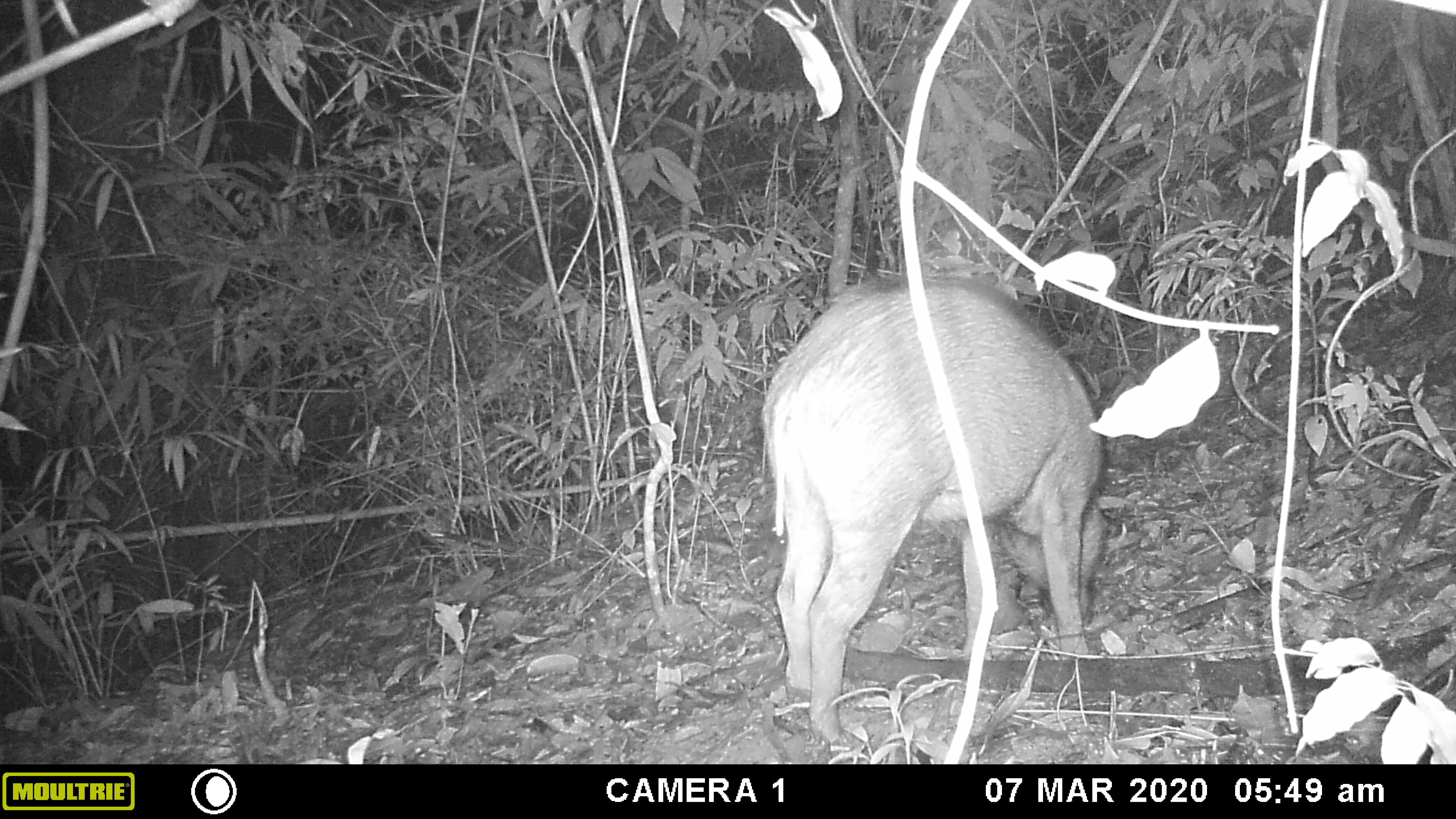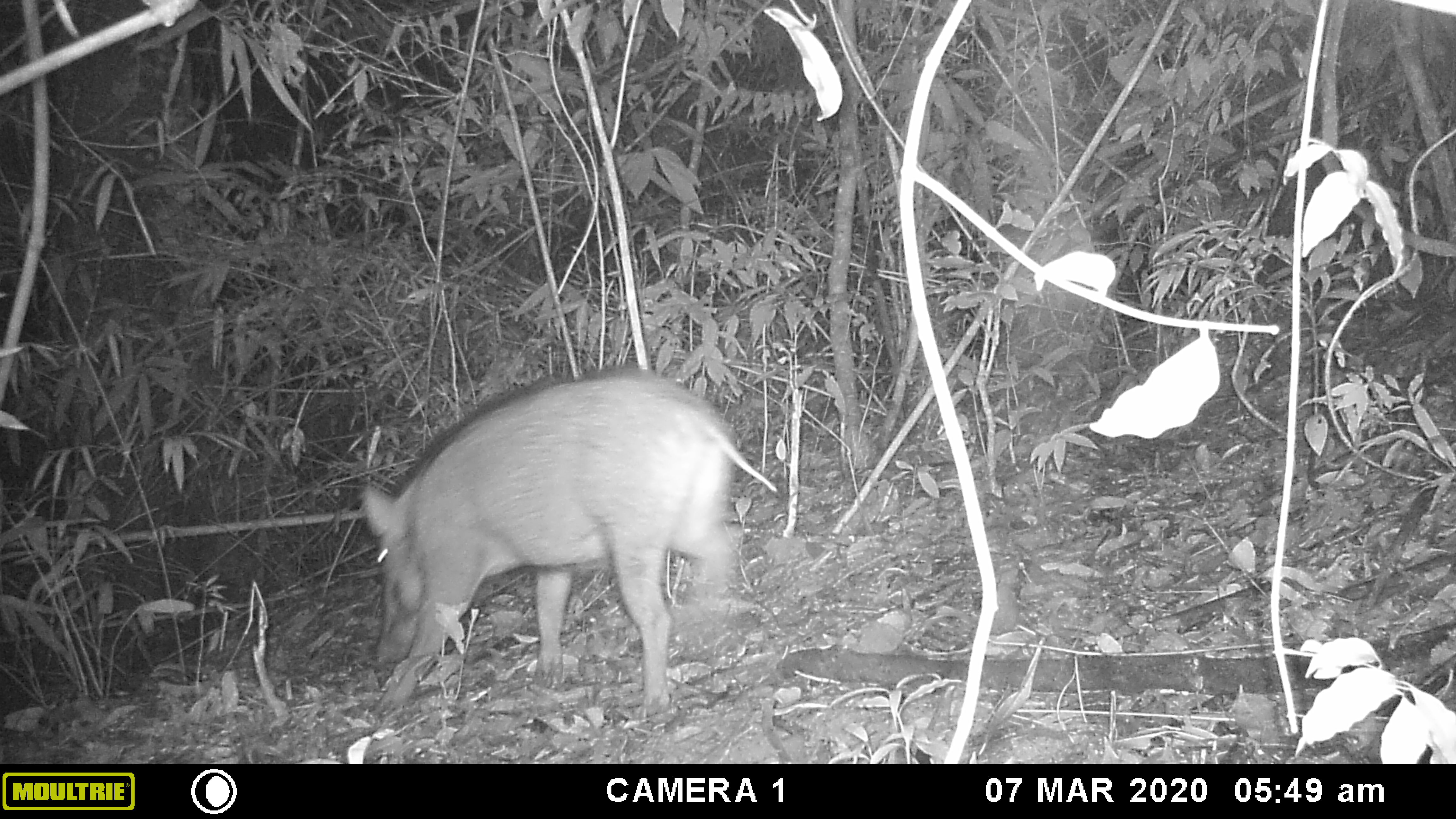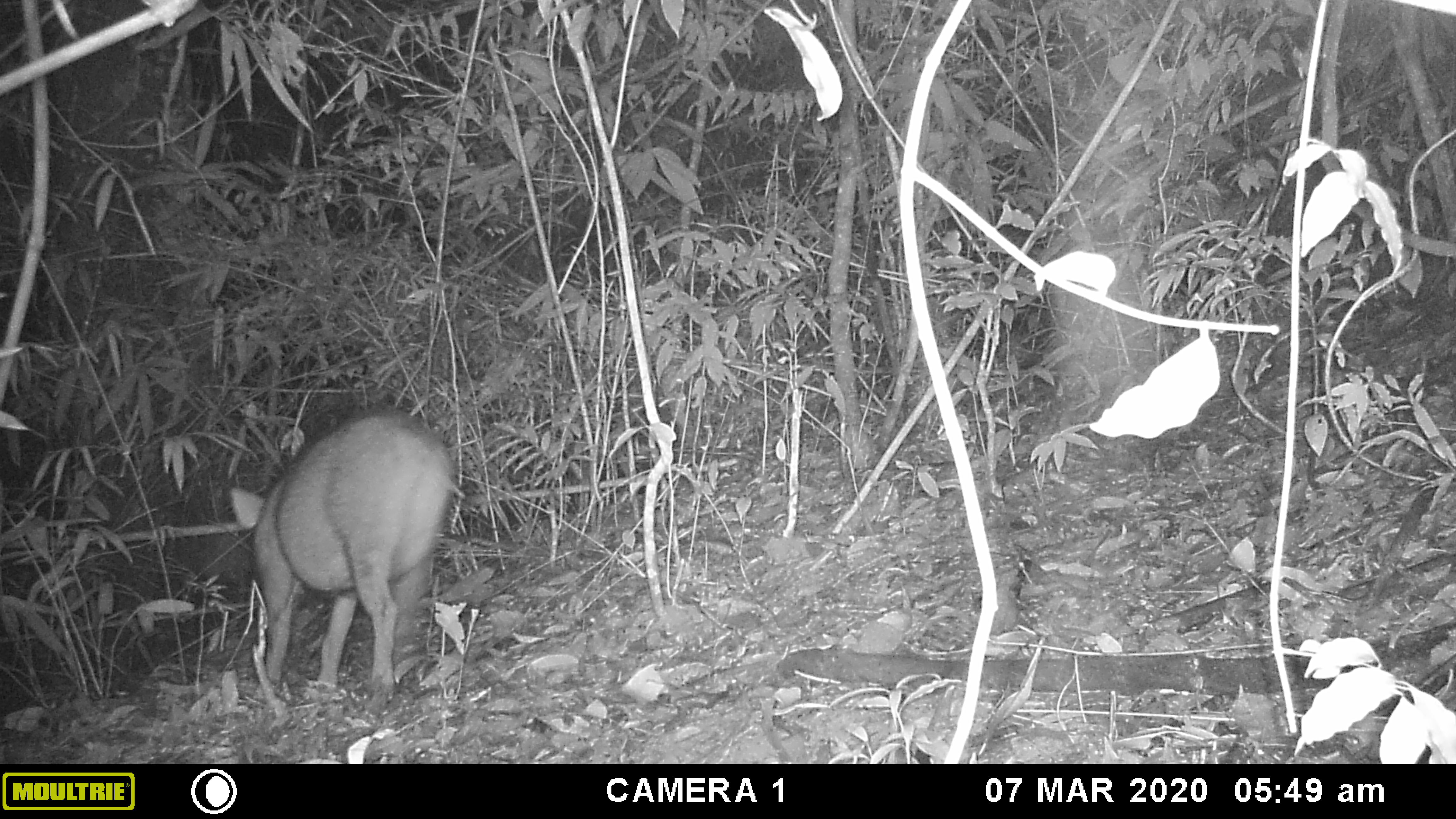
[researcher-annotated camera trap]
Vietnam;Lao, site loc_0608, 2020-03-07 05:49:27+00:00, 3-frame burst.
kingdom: Animalia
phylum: Chordata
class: Mammalia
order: Artiodactyla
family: Suidae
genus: Sus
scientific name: Sus scrofa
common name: eurasian wild pig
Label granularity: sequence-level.